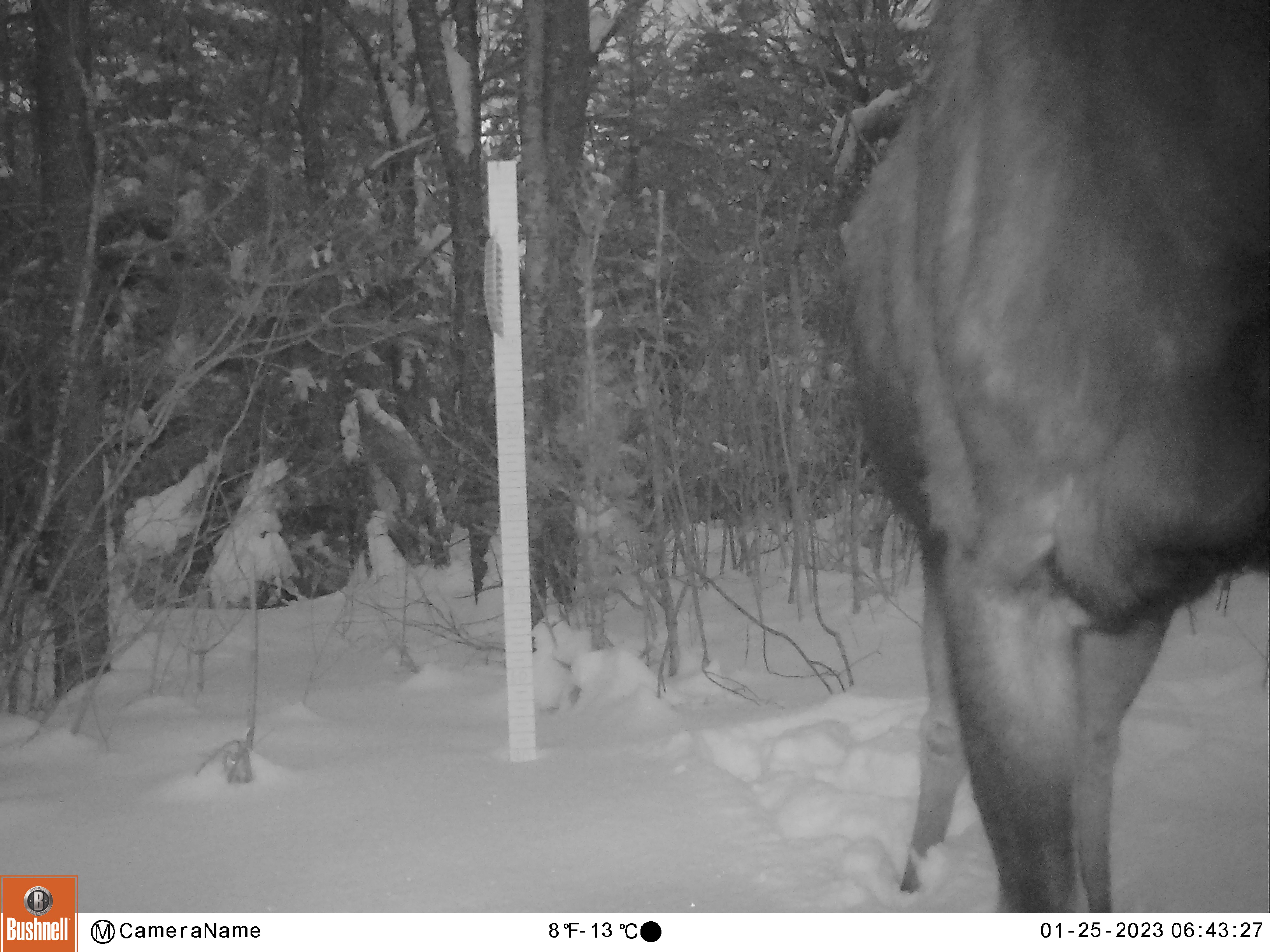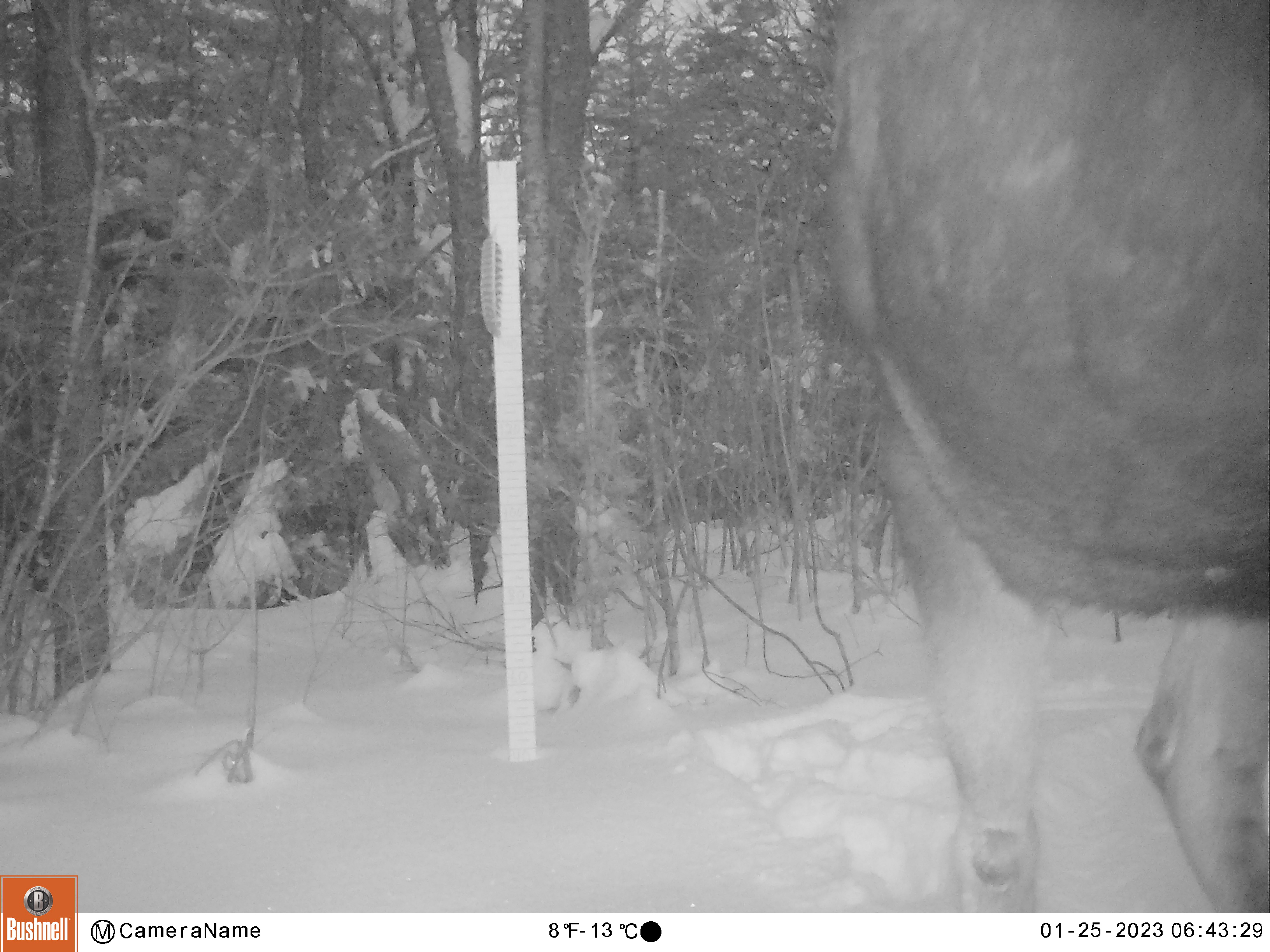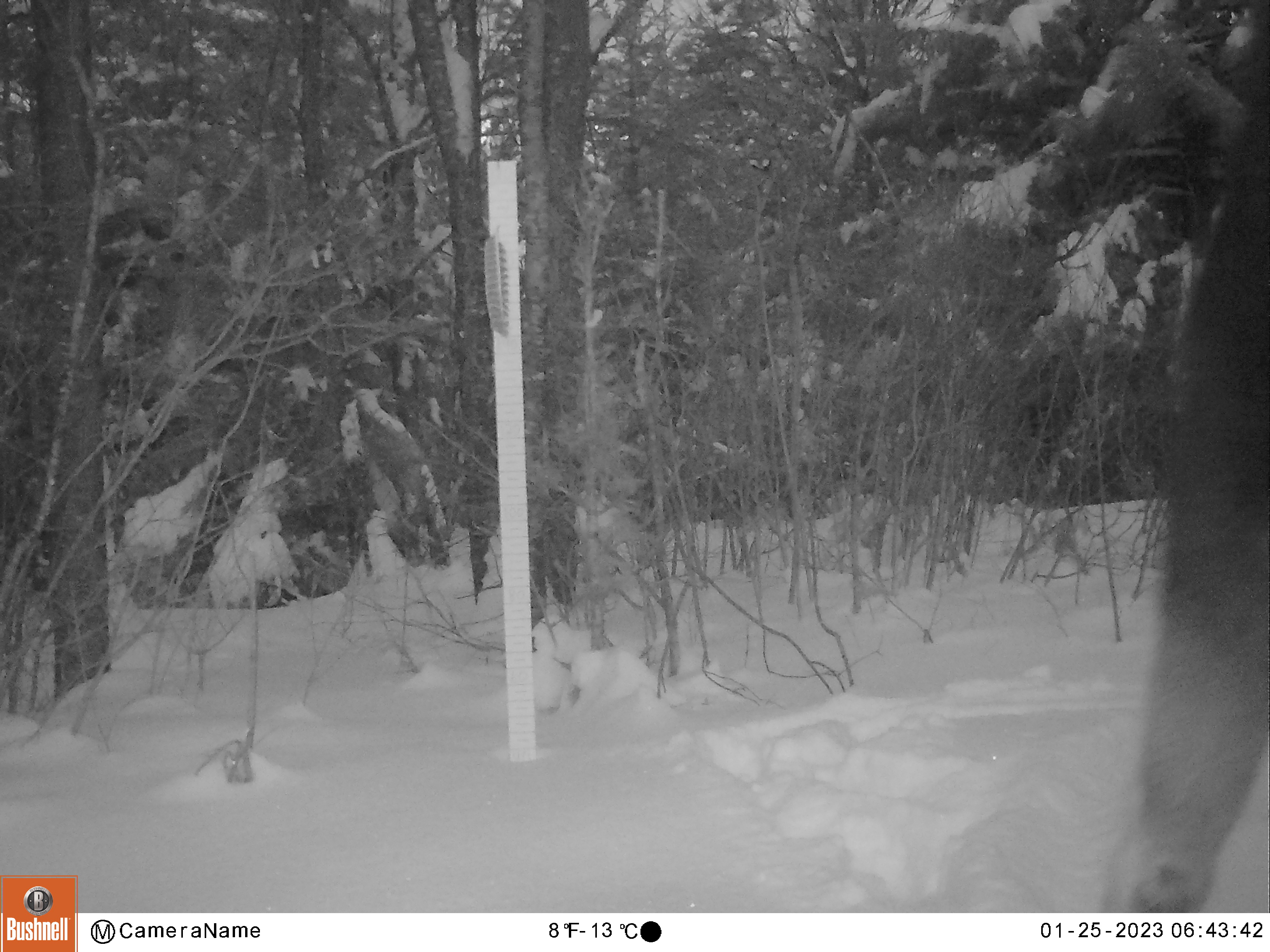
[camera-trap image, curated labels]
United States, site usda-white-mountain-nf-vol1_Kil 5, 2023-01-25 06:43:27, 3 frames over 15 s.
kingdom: Animalia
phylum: Chordata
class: Mammalia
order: Artiodactyla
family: Cervidae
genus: Alces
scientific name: Alces alces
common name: moose